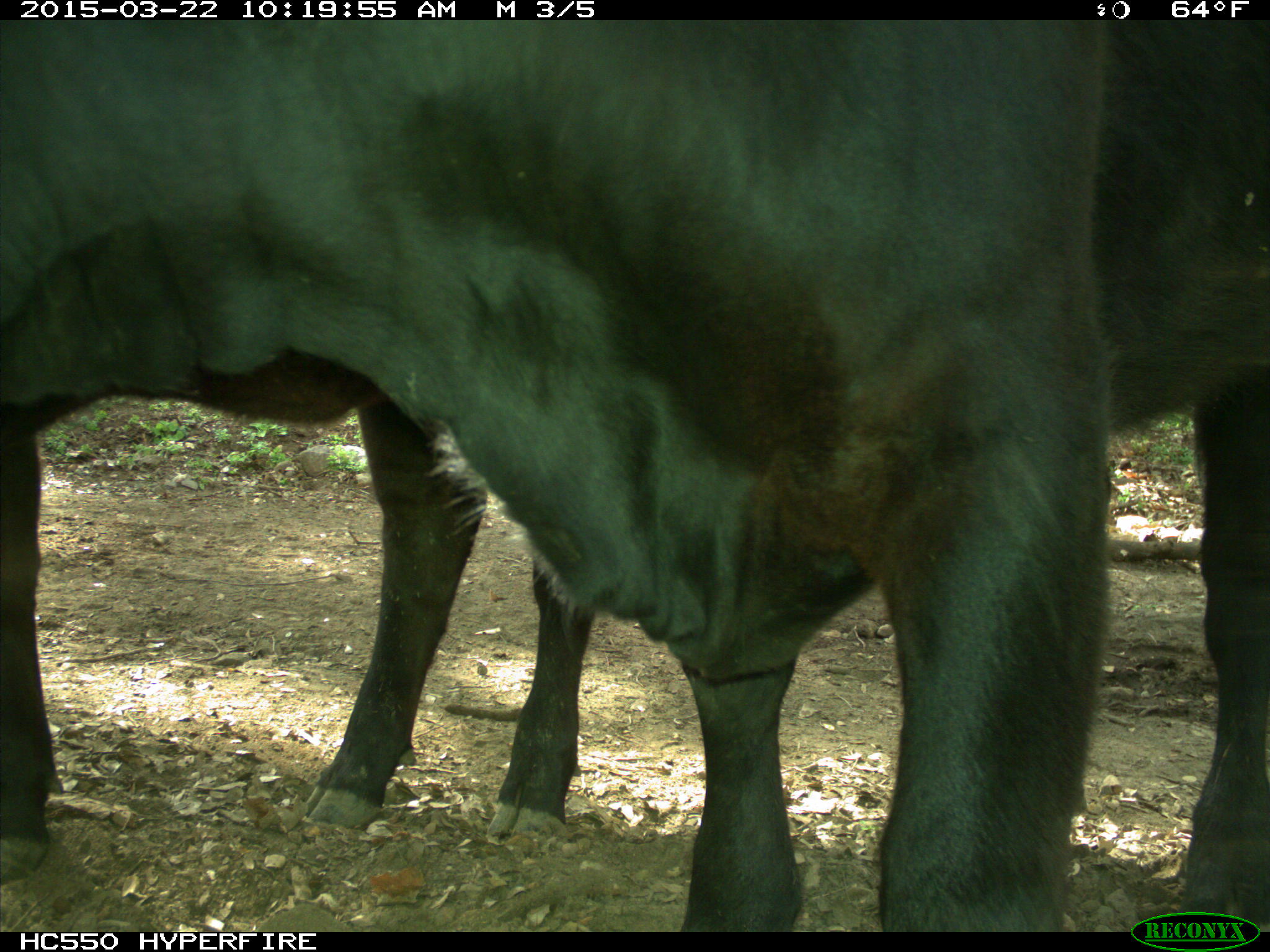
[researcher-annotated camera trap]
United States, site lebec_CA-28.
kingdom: Animalia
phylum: Chordata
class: Mammalia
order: Artiodactyla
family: Bovidae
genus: Bos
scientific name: Bos taurus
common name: domestic cow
Bos taurus (domestic cow).